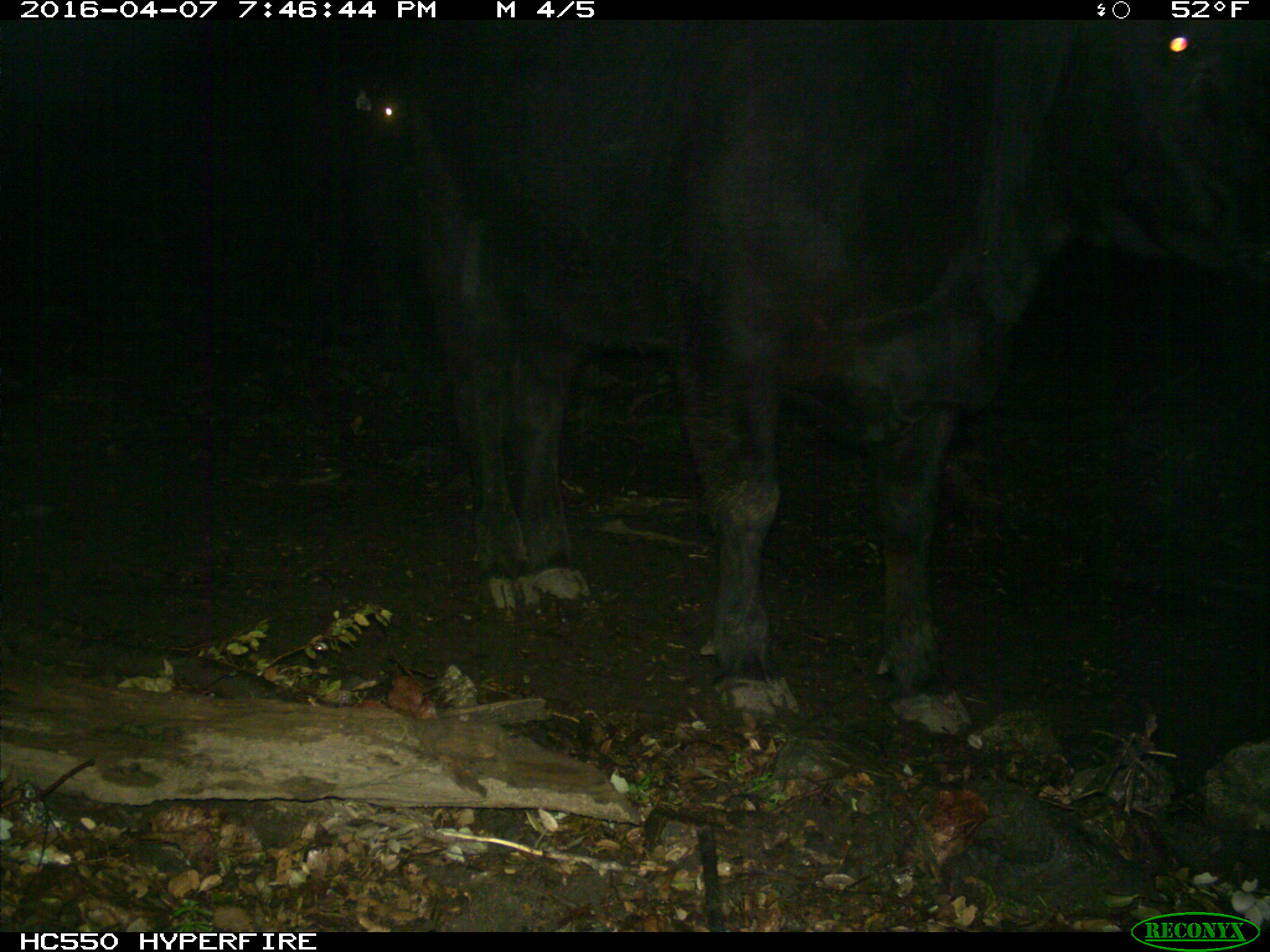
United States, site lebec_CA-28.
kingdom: Animalia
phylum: Chordata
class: Mammalia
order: Artiodactyla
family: Bovidae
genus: Bos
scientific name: Bos taurus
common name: domestic cow